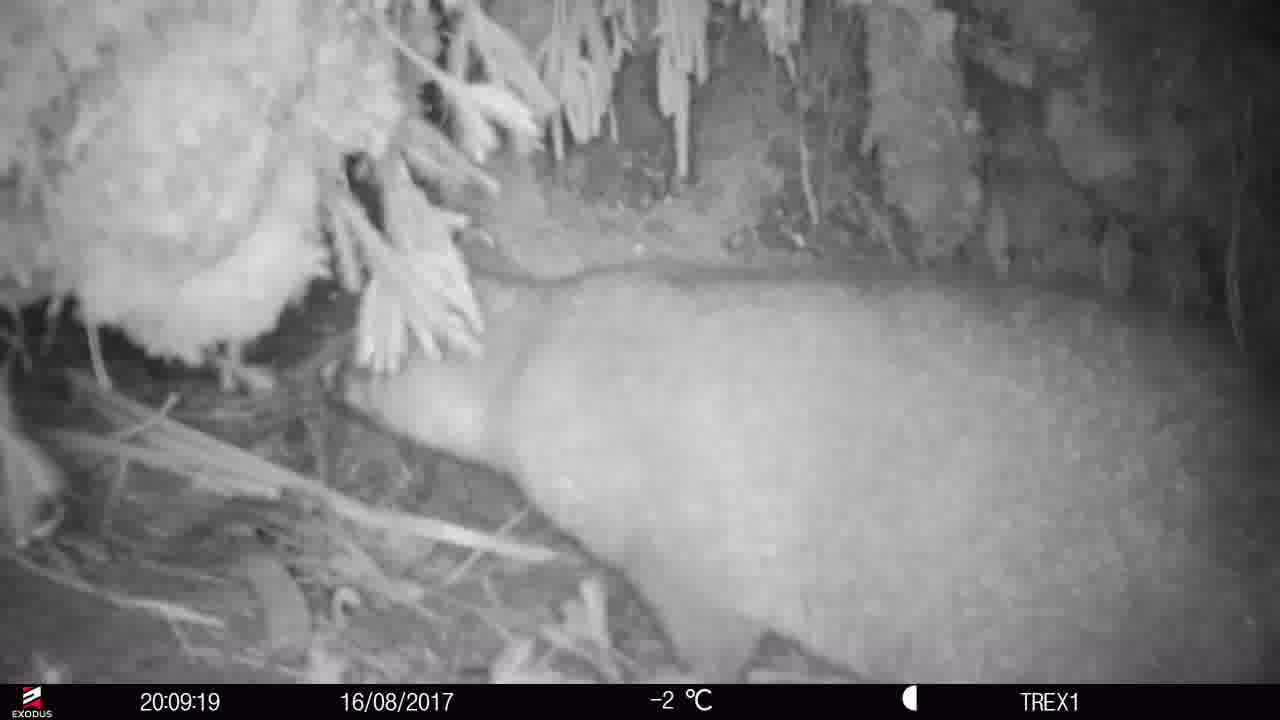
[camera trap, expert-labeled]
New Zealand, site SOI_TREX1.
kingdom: Animalia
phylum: Chordata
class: Mammalia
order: Diprotodontia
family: Phalangeridae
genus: Trichosurus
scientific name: Trichosurus vulpecula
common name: common brushtail possum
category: possum